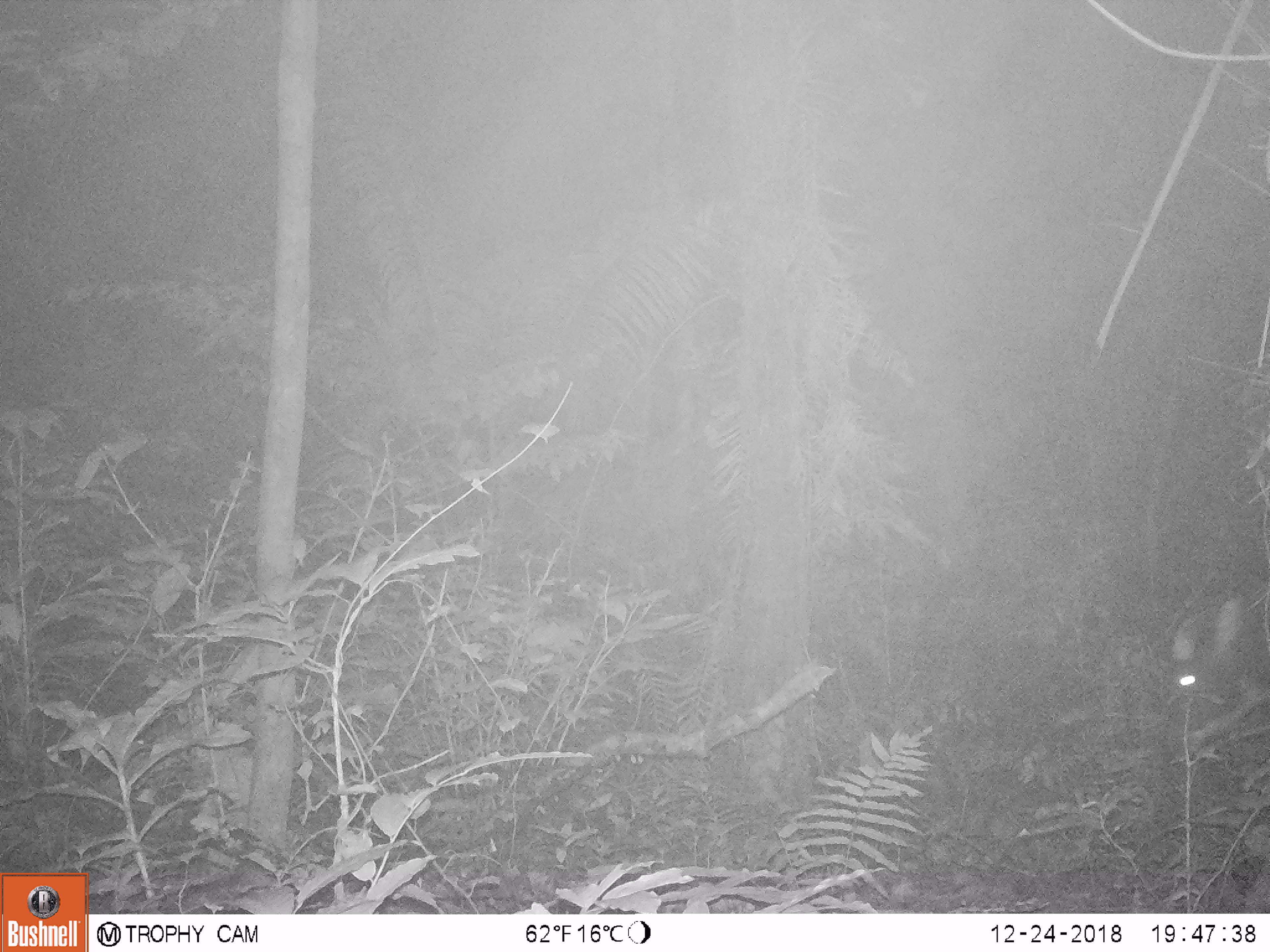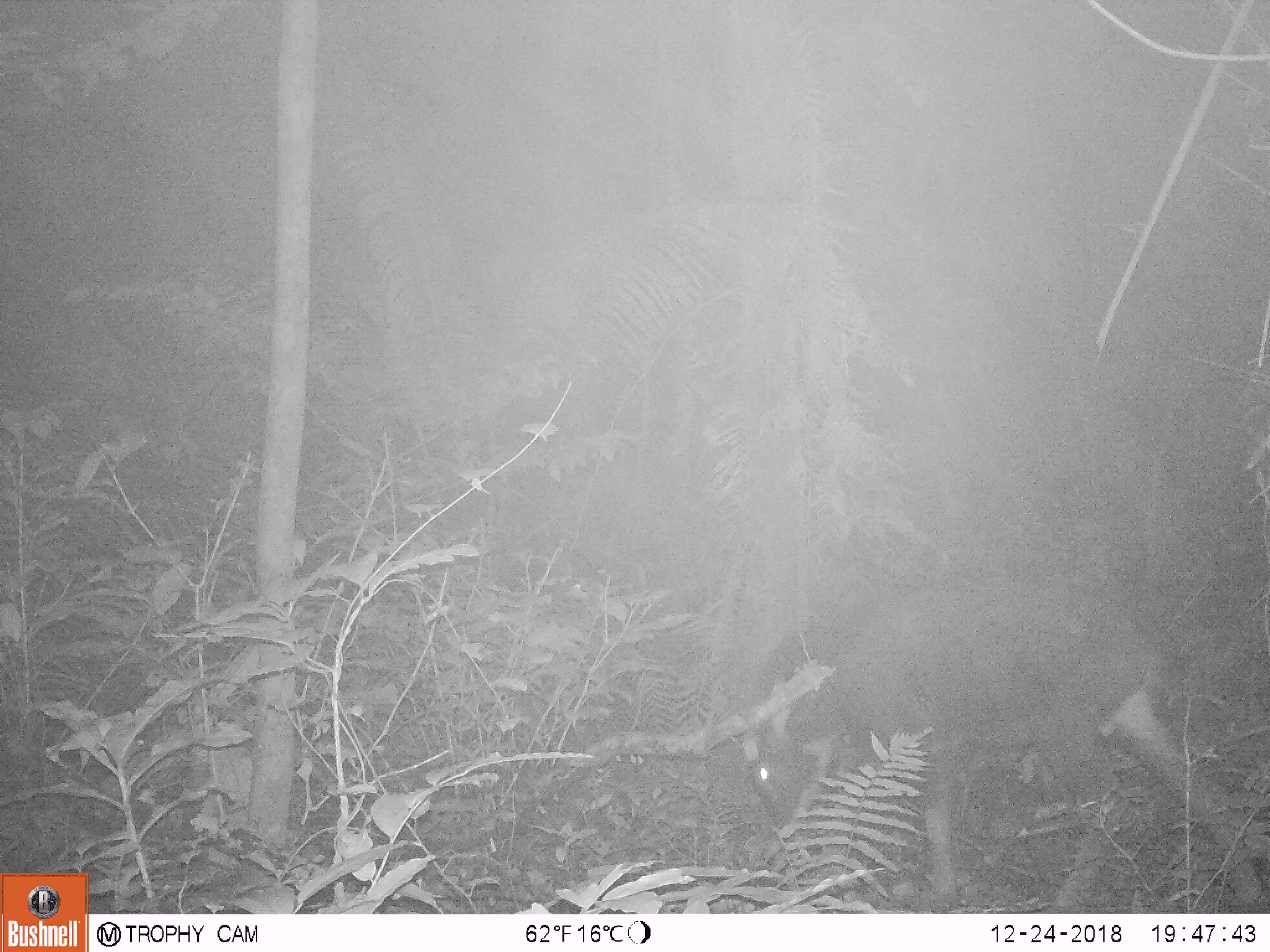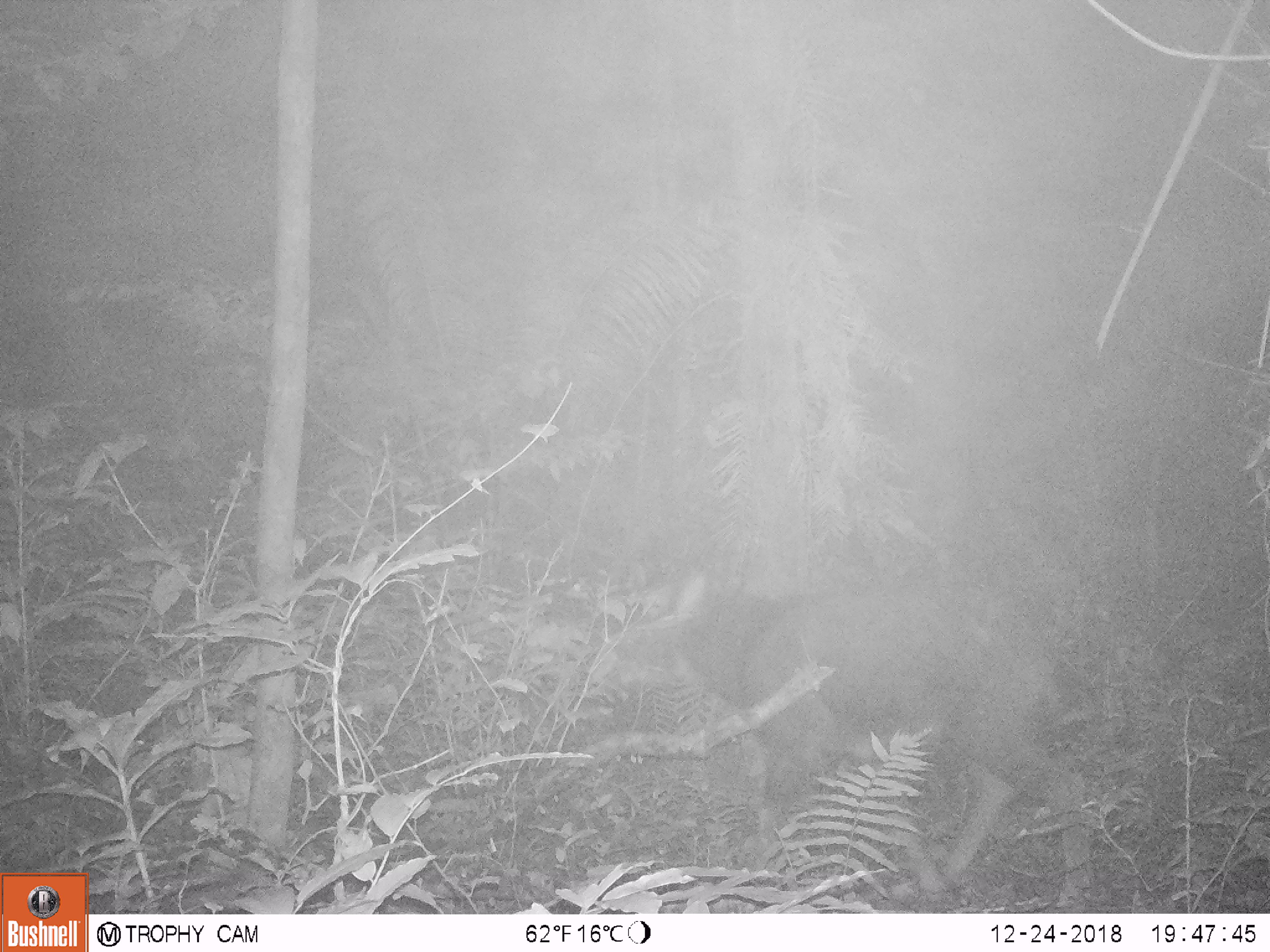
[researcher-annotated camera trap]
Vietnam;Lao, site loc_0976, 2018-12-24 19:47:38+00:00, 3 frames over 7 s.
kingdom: Animalia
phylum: Chordata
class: Mammalia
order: Artiodactyla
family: Bovidae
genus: Capricornis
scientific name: Capricornis sumatraensis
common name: chinese serow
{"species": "chinese serow (Capricornis sumatraensis)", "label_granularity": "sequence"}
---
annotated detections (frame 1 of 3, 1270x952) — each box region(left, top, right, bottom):
chinese serow: region(1163, 596, 1269, 761)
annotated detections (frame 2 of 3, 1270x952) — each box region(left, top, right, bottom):
chinese serow: region(740, 576, 1267, 913)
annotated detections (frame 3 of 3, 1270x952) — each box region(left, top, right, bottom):
chinese serow: region(601, 569, 1095, 913)